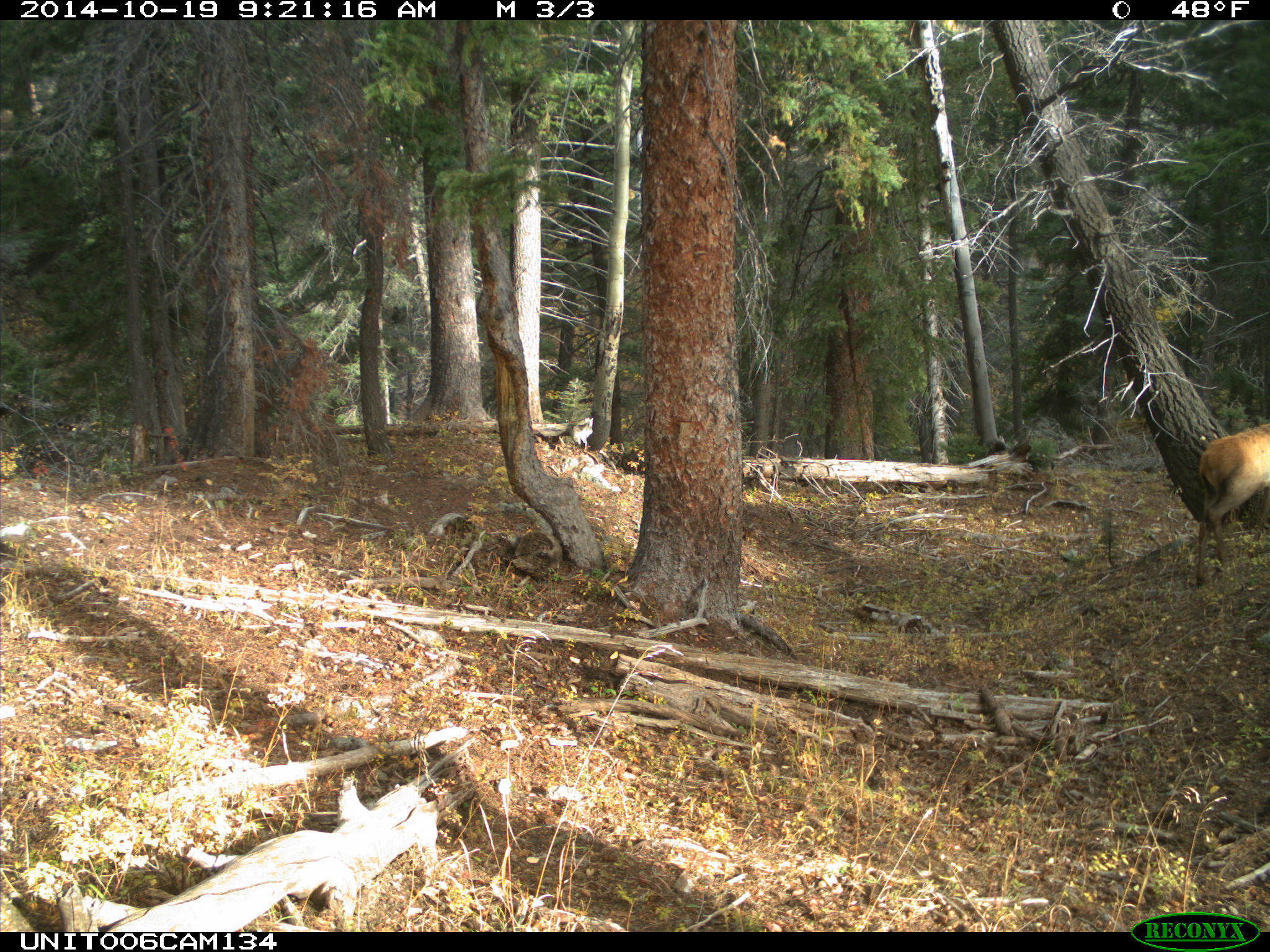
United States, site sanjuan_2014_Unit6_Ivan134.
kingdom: Animalia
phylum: Chordata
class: Mammalia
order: Artiodactyla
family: Cervidae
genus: Cervus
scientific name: Cervus elaphus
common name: red deer